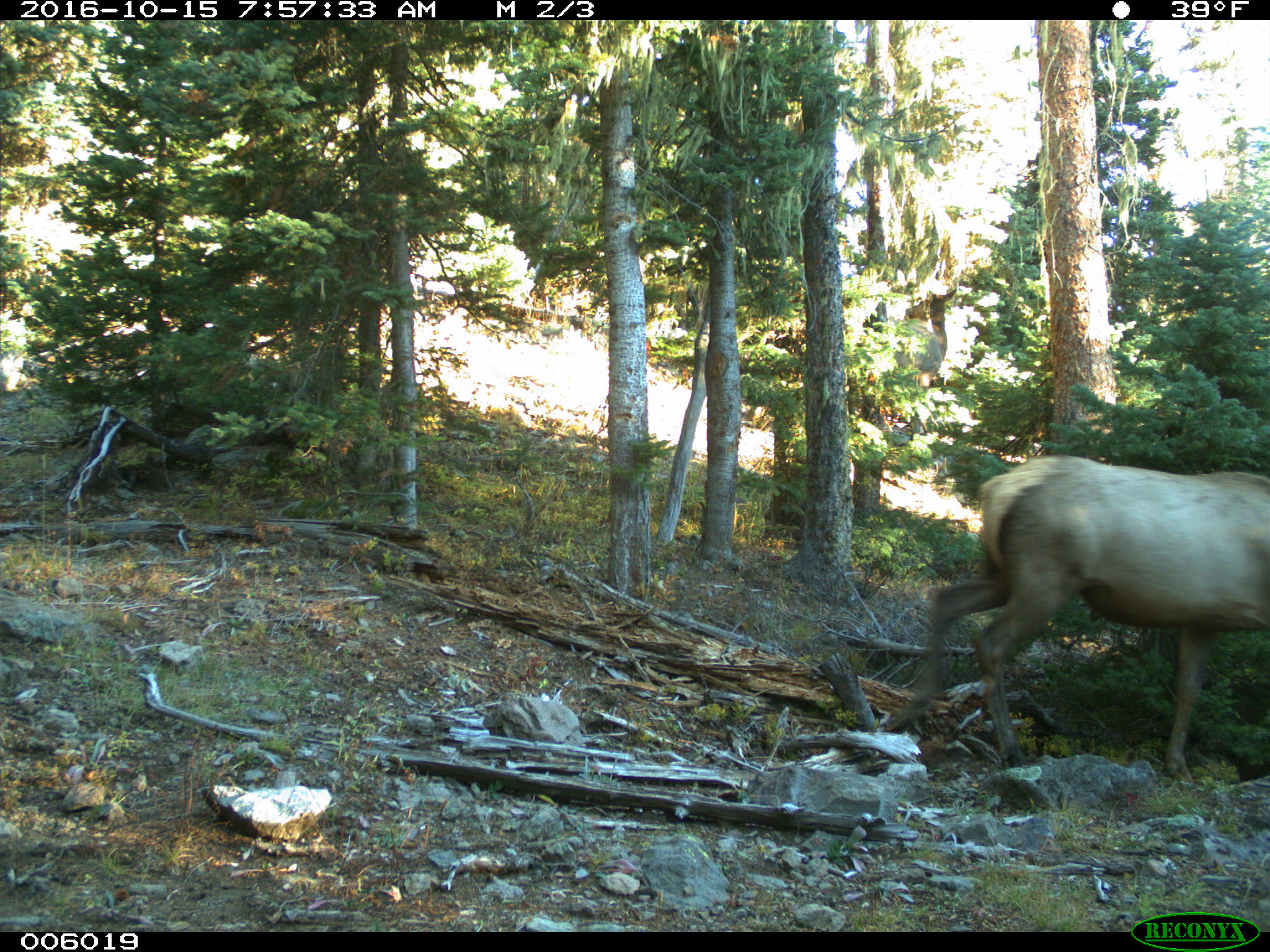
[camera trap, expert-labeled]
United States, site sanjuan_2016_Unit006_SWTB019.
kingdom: Animalia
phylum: Chordata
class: Mammalia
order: Artiodactyla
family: Cervidae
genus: Cervus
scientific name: Cervus elaphus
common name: red deer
Cervus elaphus (red deer).